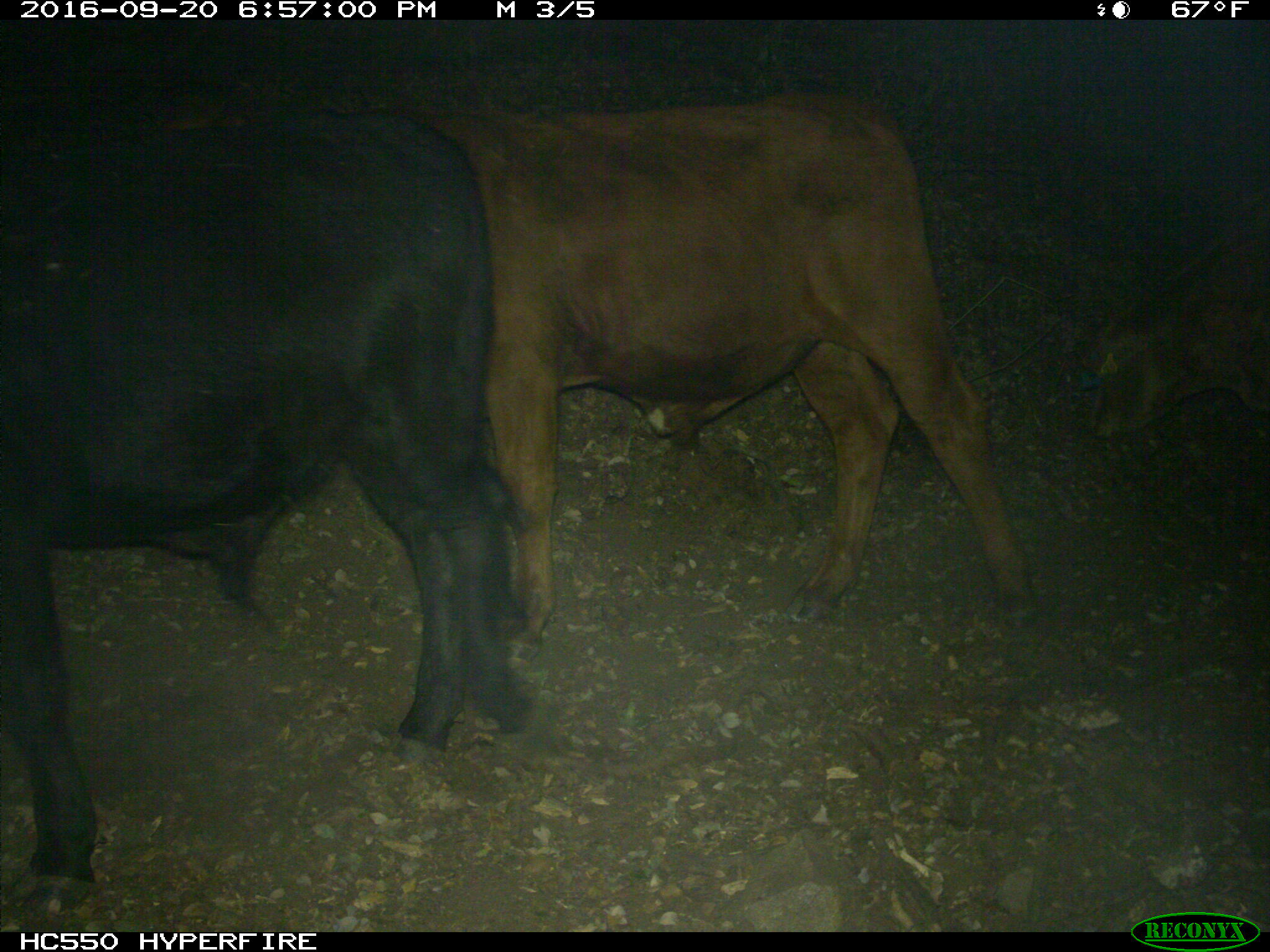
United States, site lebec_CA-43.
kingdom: Animalia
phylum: Chordata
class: Mammalia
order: Artiodactyla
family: Bovidae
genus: Bos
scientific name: Bos taurus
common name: domestic cow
Bos taurus (domestic cow).